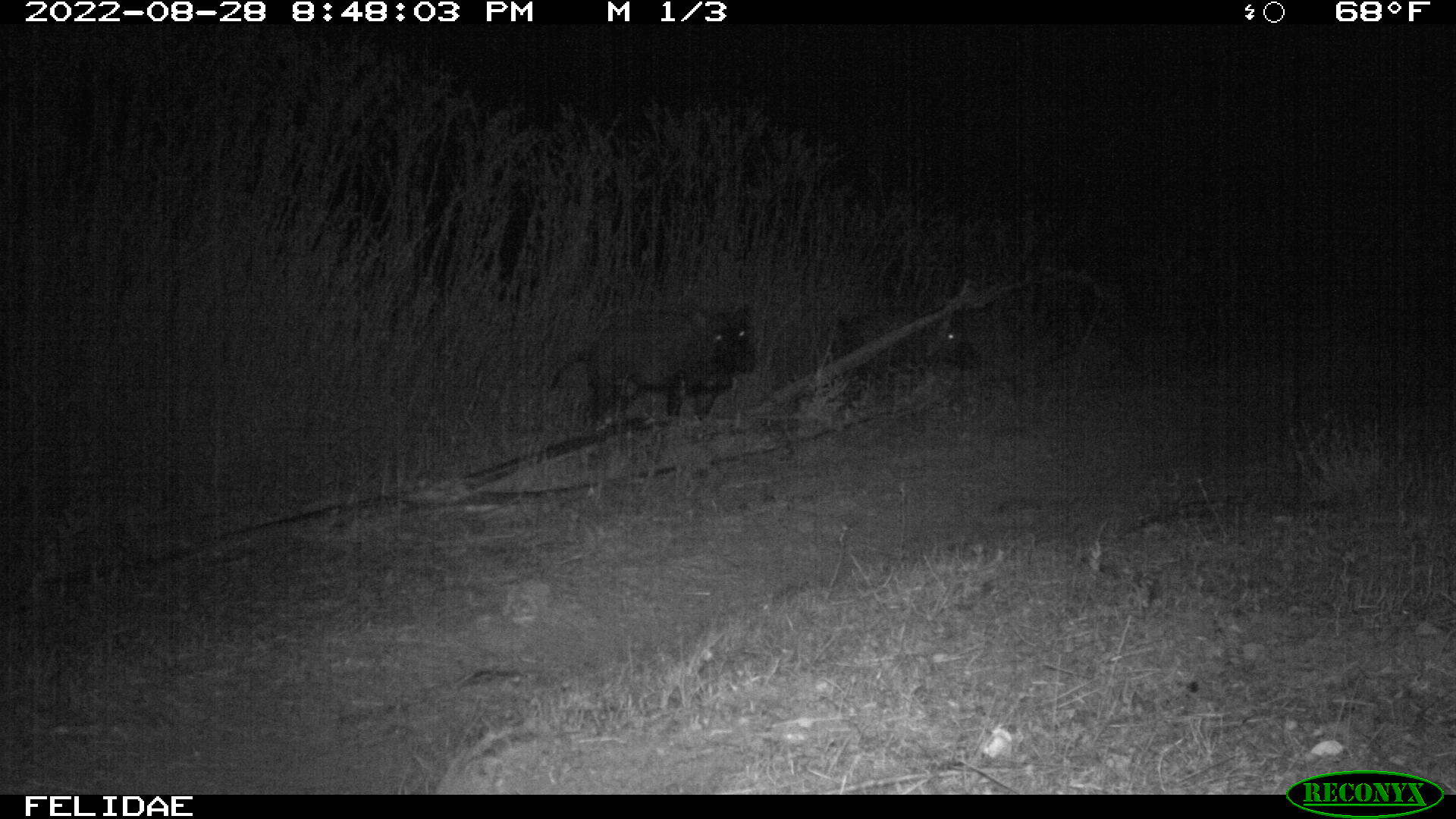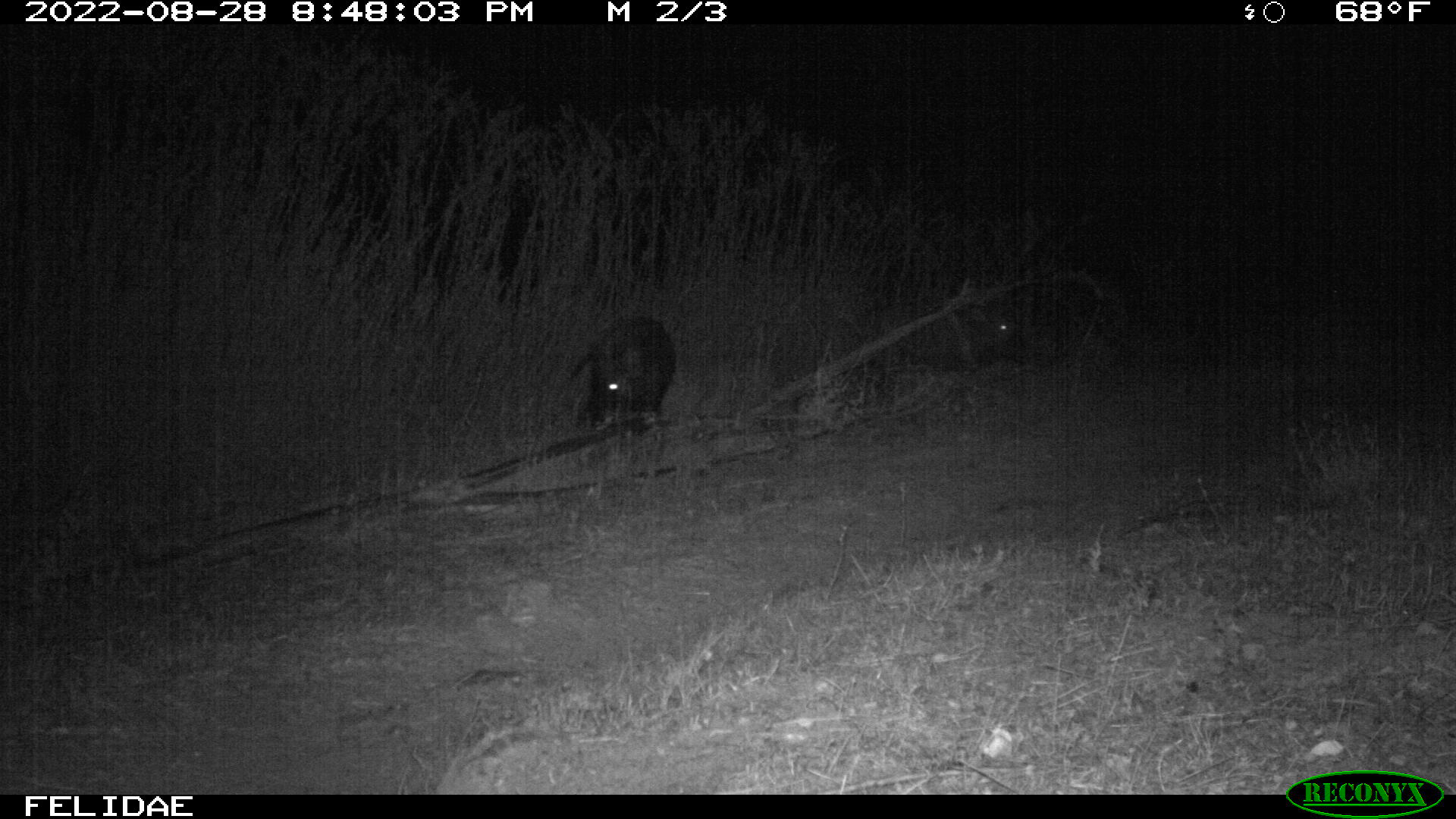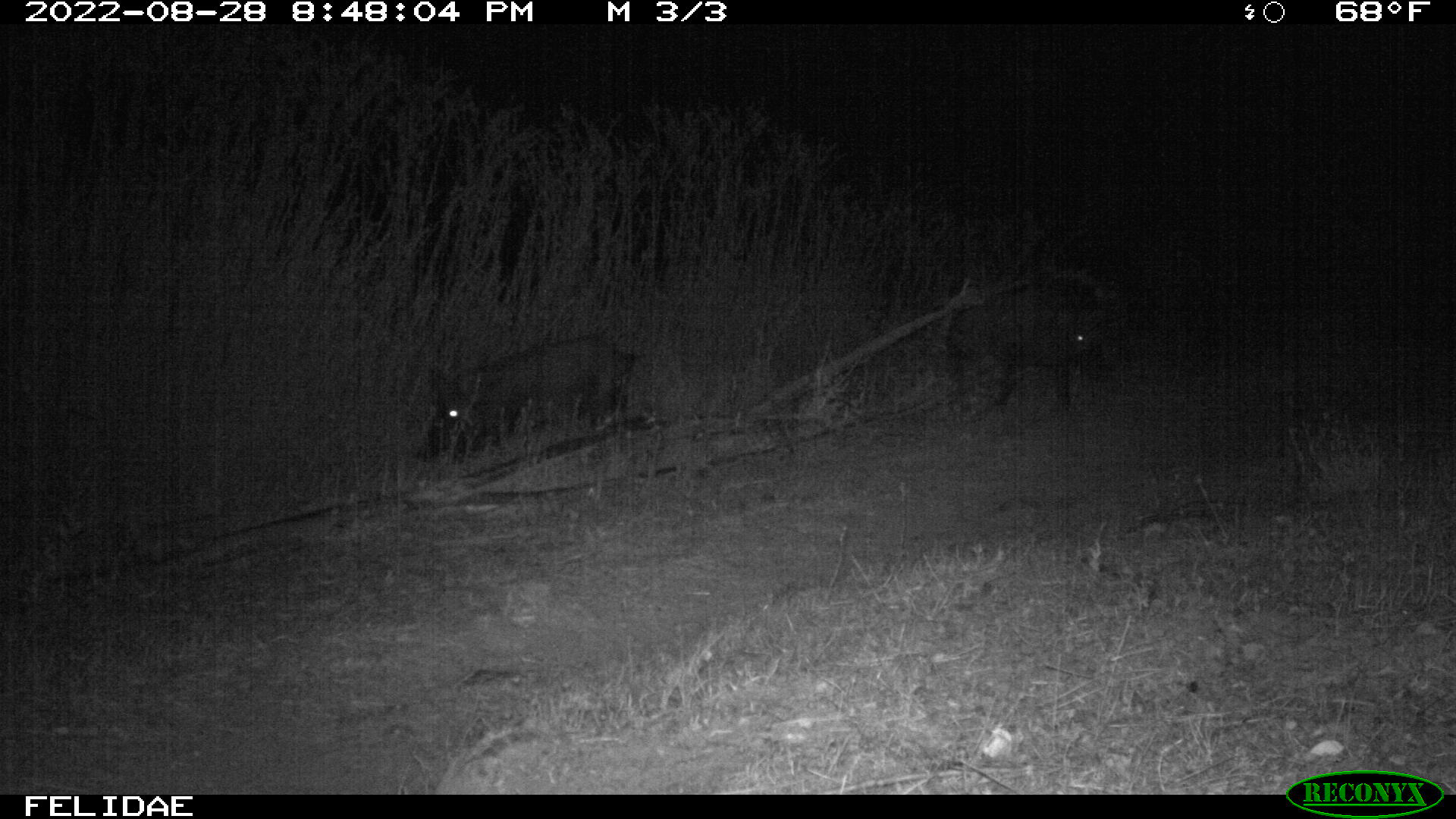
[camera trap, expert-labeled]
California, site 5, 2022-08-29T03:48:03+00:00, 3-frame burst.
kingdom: Animalia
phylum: Chordata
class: Mammalia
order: Artiodactyla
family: Suidae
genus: Sus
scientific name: Sus scrofa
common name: wild boar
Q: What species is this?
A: Wild boar (Sus scrofa).